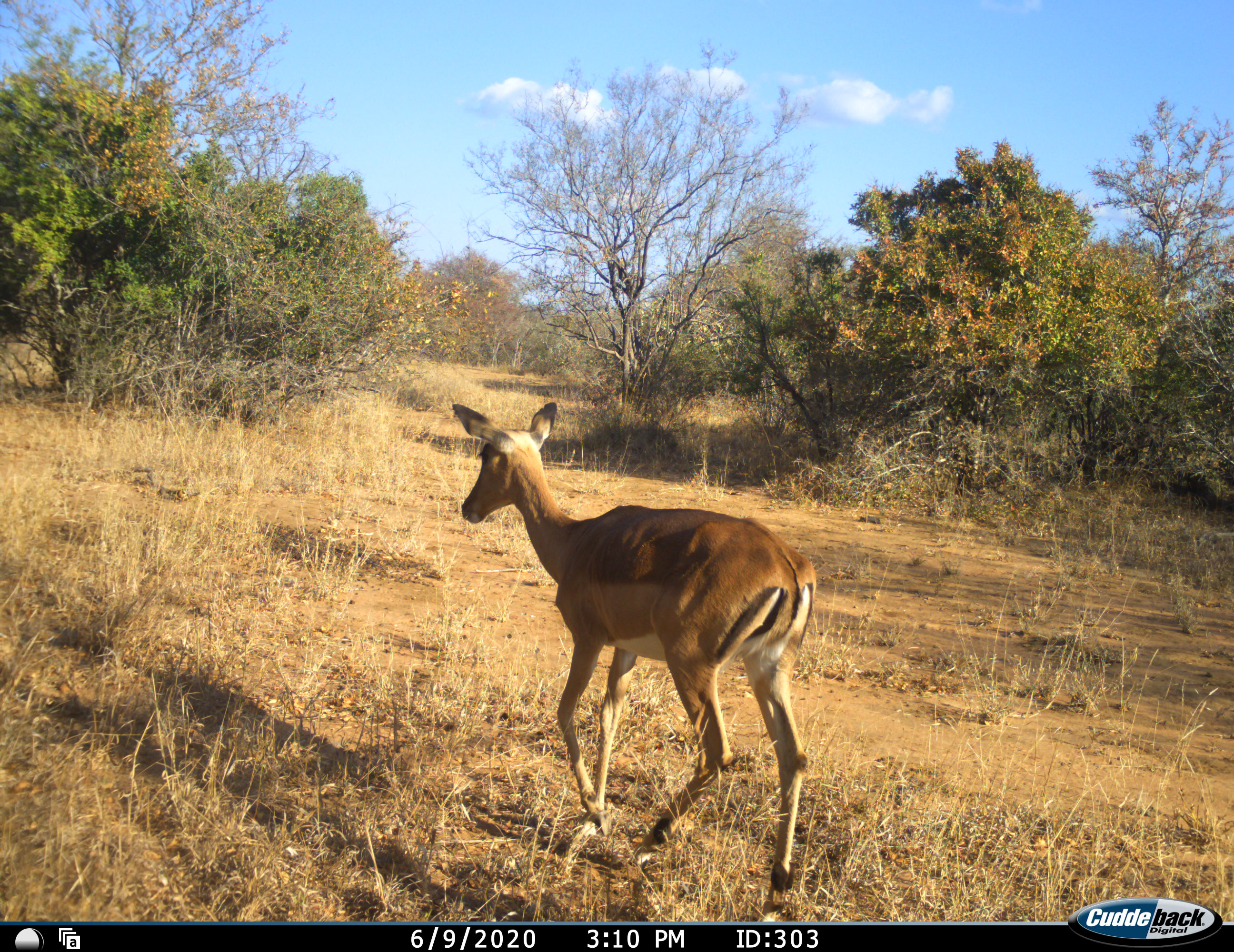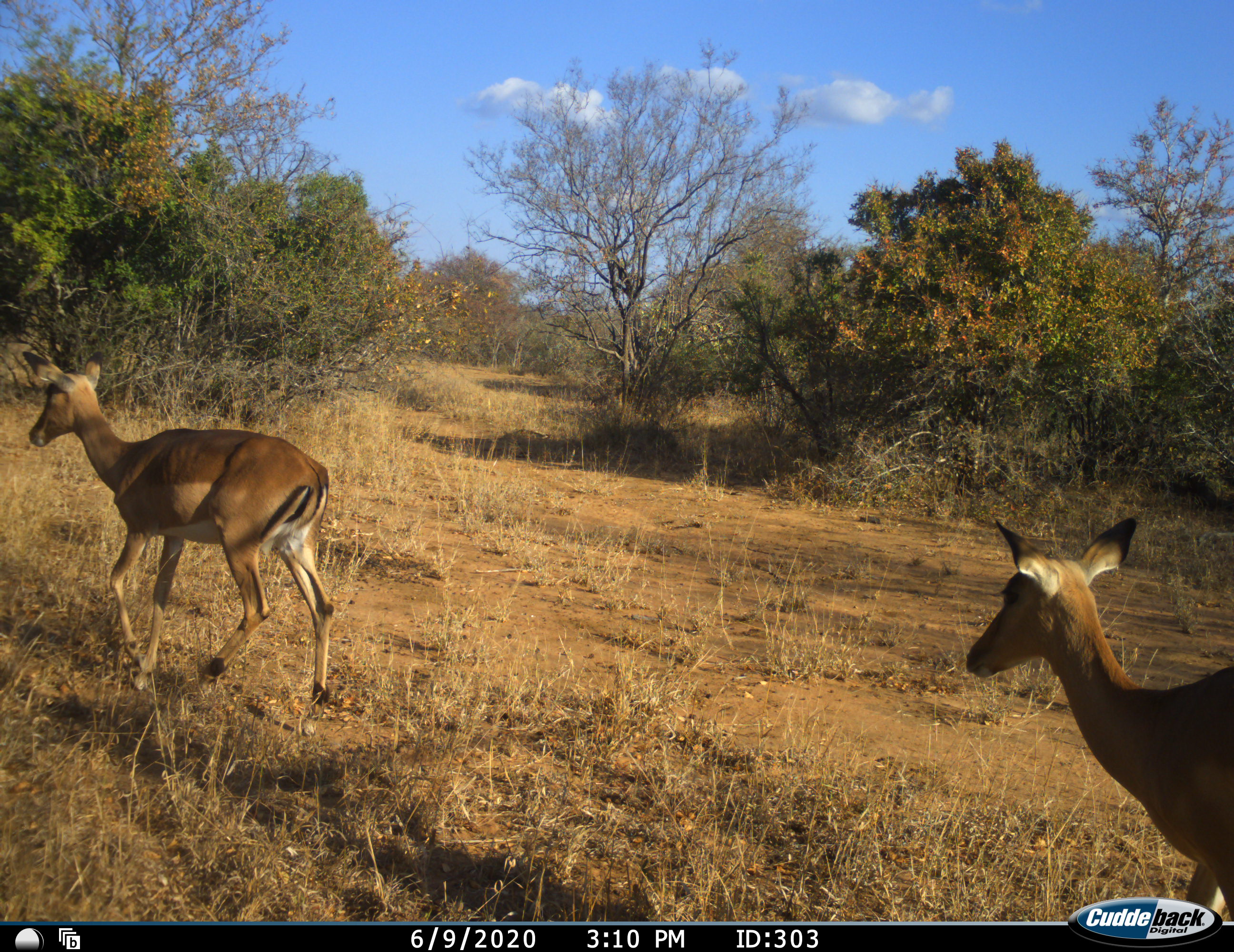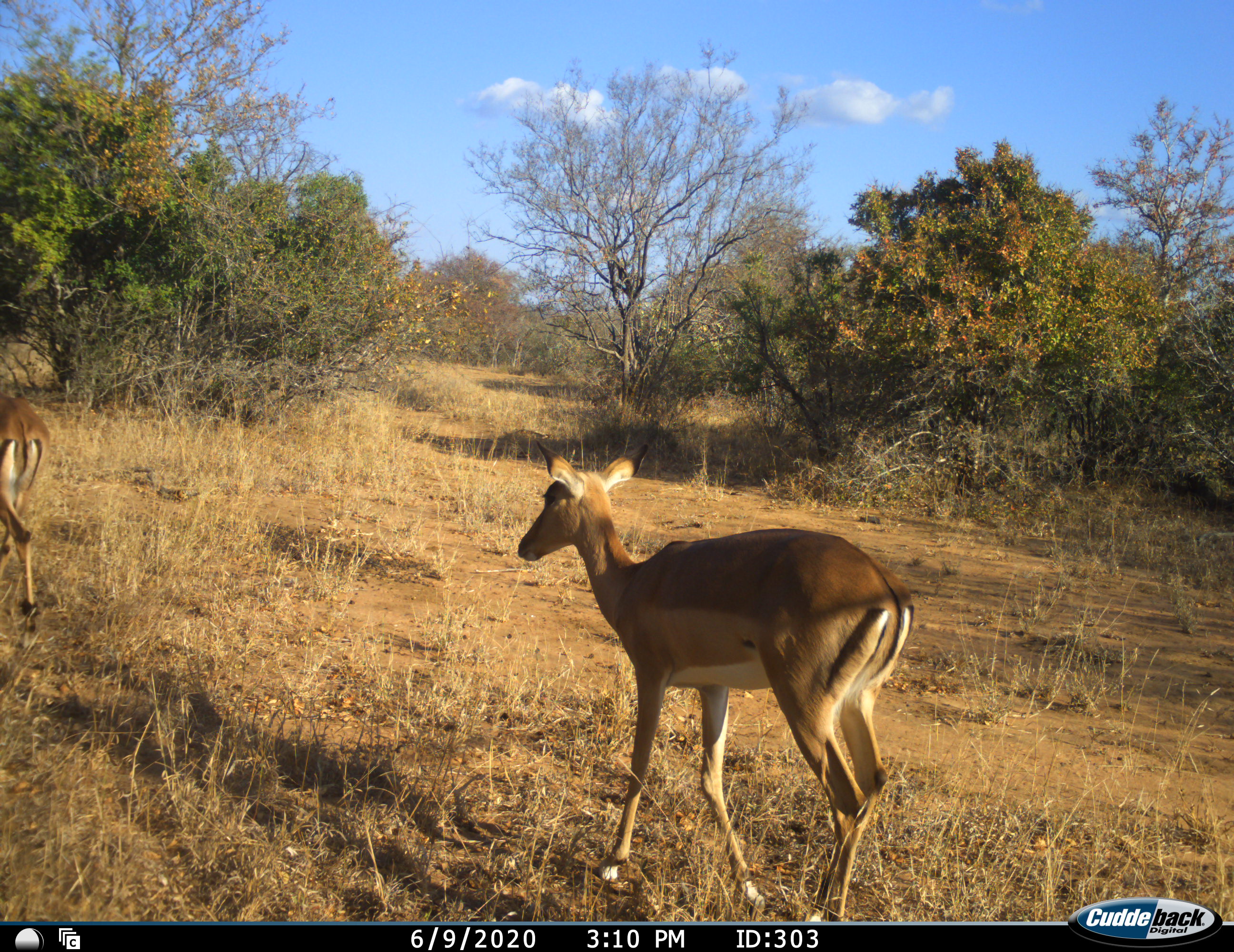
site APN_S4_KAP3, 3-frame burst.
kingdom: Animalia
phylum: Chordata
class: Mammalia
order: Artiodactyla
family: Bovidae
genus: Aepyceros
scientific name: Aepyceros melampus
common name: impala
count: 2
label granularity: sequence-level